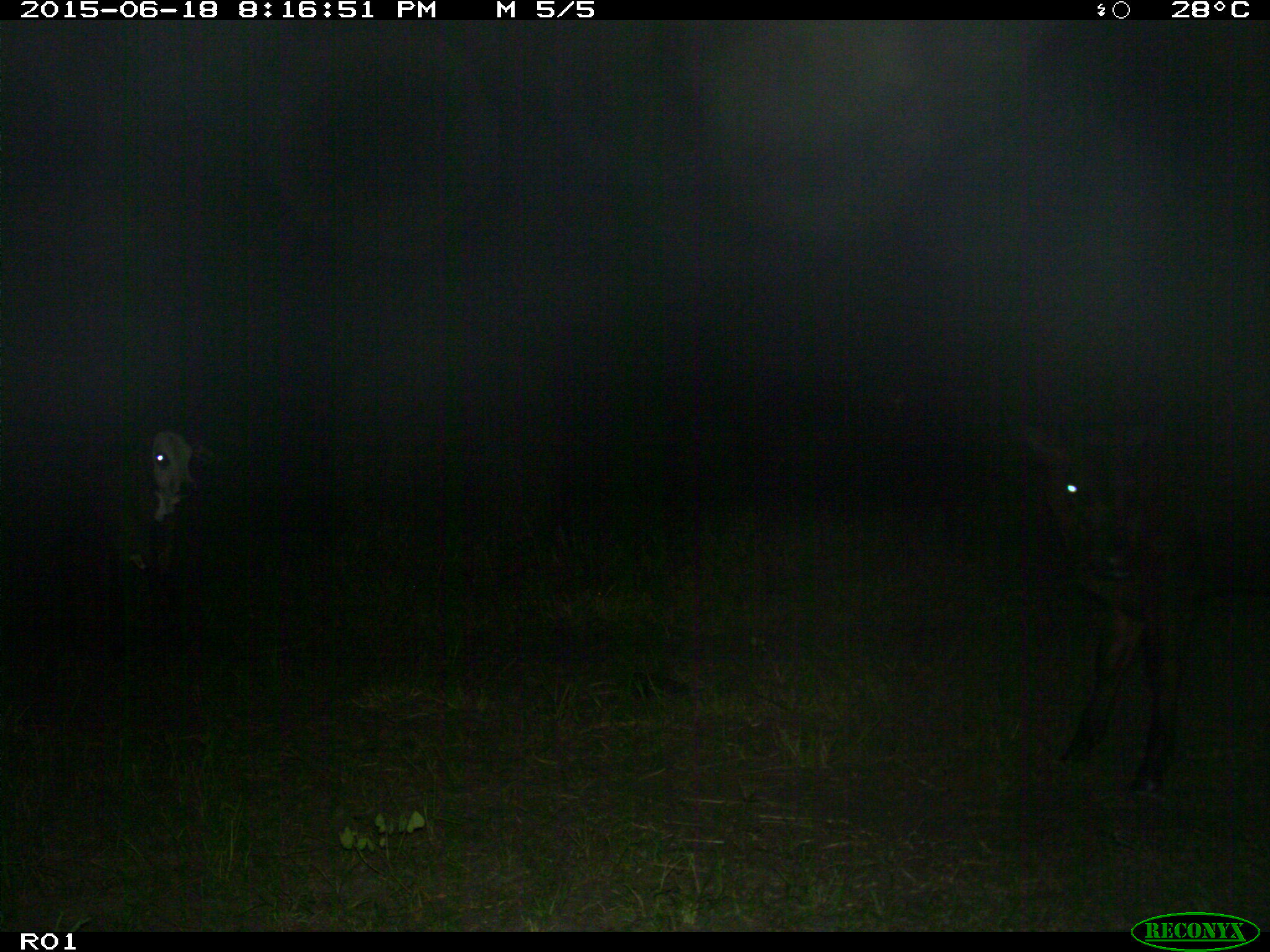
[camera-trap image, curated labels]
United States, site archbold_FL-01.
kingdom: Animalia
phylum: Chordata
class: Mammalia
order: Artiodactyla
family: Bovidae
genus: Bos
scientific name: Bos taurus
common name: domestic cow